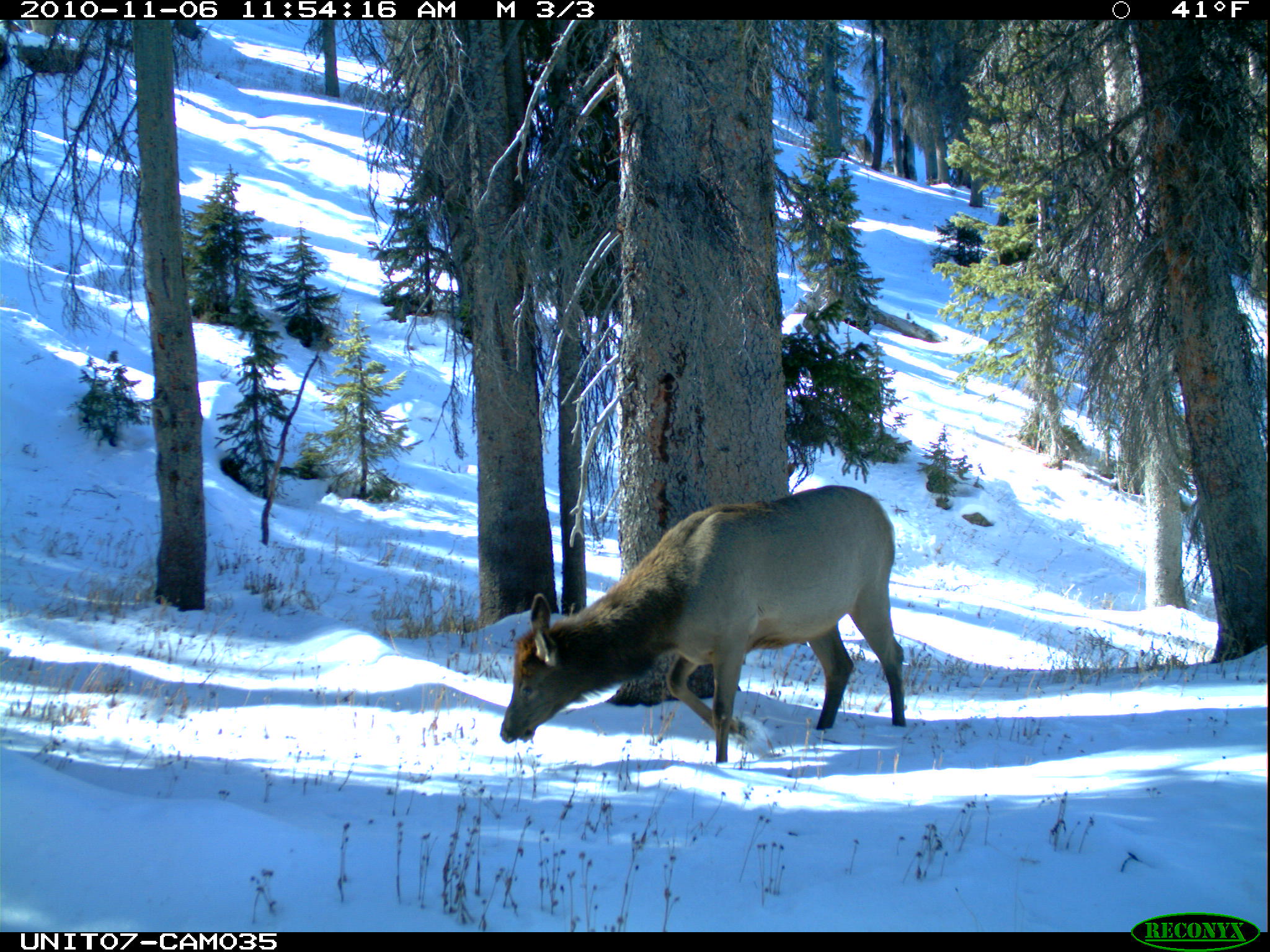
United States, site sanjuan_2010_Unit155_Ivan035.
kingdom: Animalia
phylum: Chordata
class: Mammalia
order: Artiodactyla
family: Cervidae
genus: Cervus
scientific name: Cervus elaphus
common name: red deer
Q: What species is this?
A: Cervus elaphus (red deer).